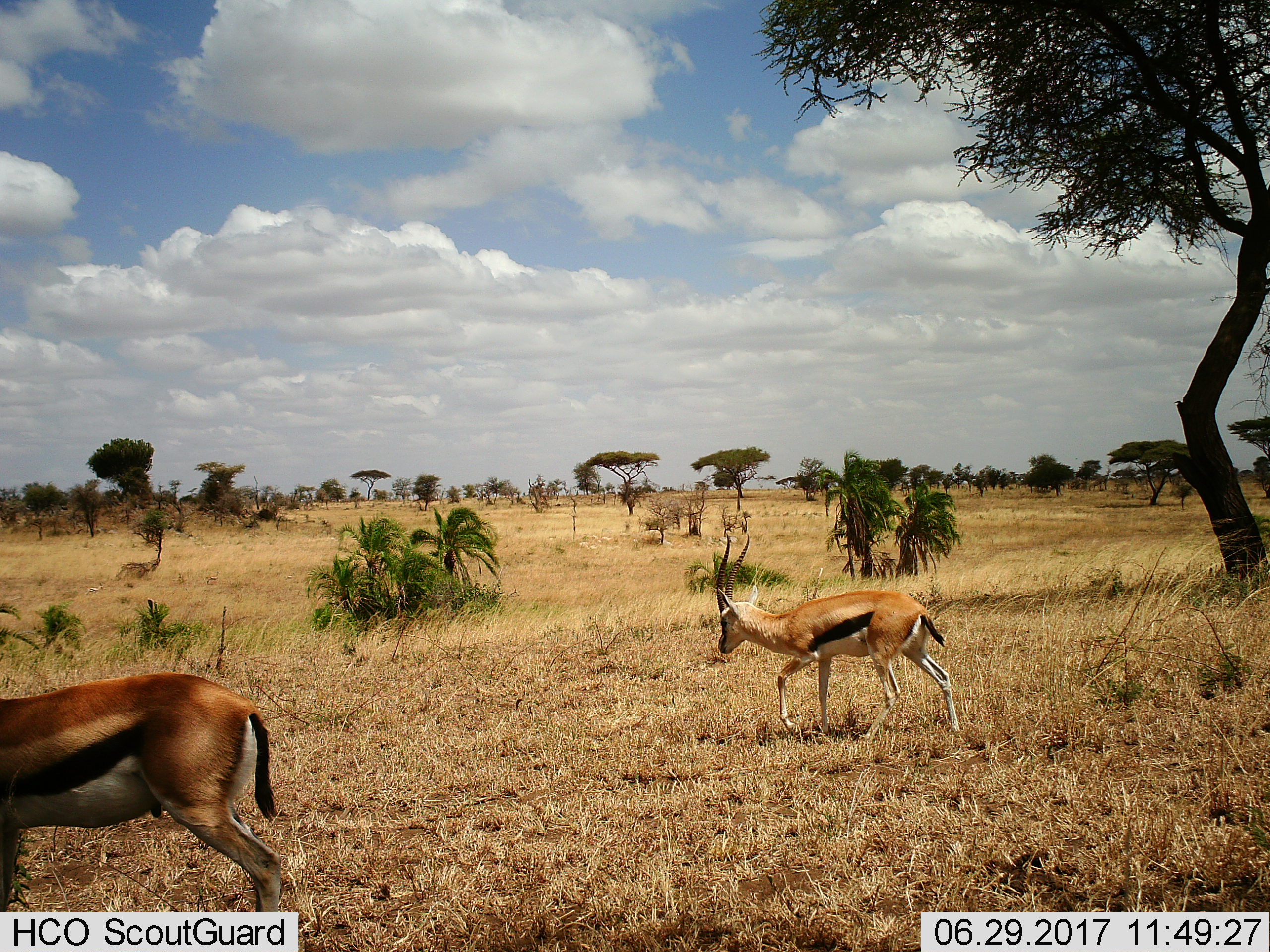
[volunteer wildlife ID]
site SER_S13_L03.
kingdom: Animalia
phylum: Chordata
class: Mammalia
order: Artiodactyla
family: Bovidae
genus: Eudorcas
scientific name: Eudorcas thomsonii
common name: thomson's gazelle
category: gazellethomsons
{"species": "gazellethomsons (thomson's gazelle) (Eudorcas thomsonii)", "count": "2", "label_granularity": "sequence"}